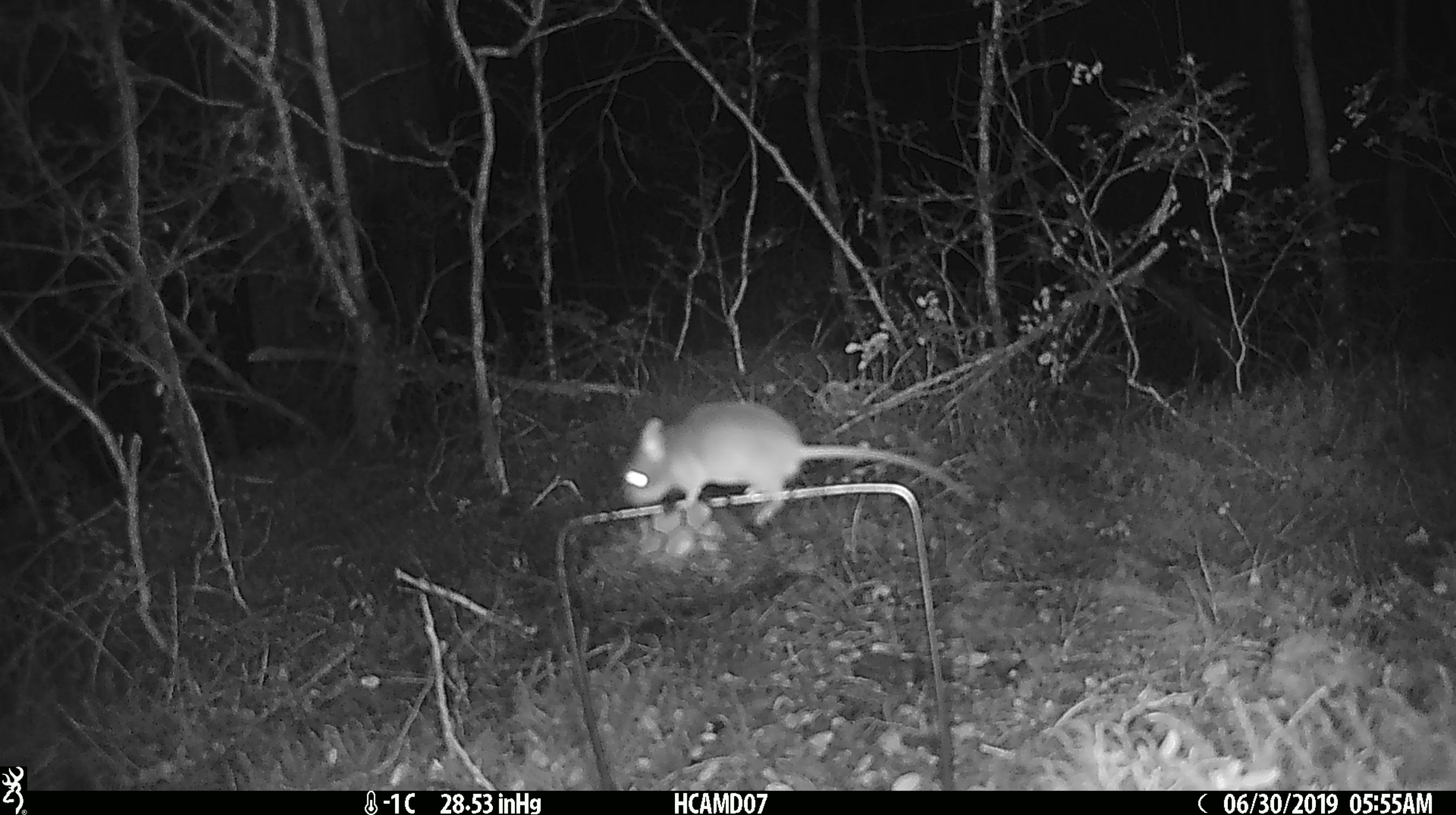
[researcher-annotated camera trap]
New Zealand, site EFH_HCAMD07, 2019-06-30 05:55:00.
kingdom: Animalia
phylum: Chordata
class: Mammalia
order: Rodentia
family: Muridae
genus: Mus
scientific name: Mus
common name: mouse